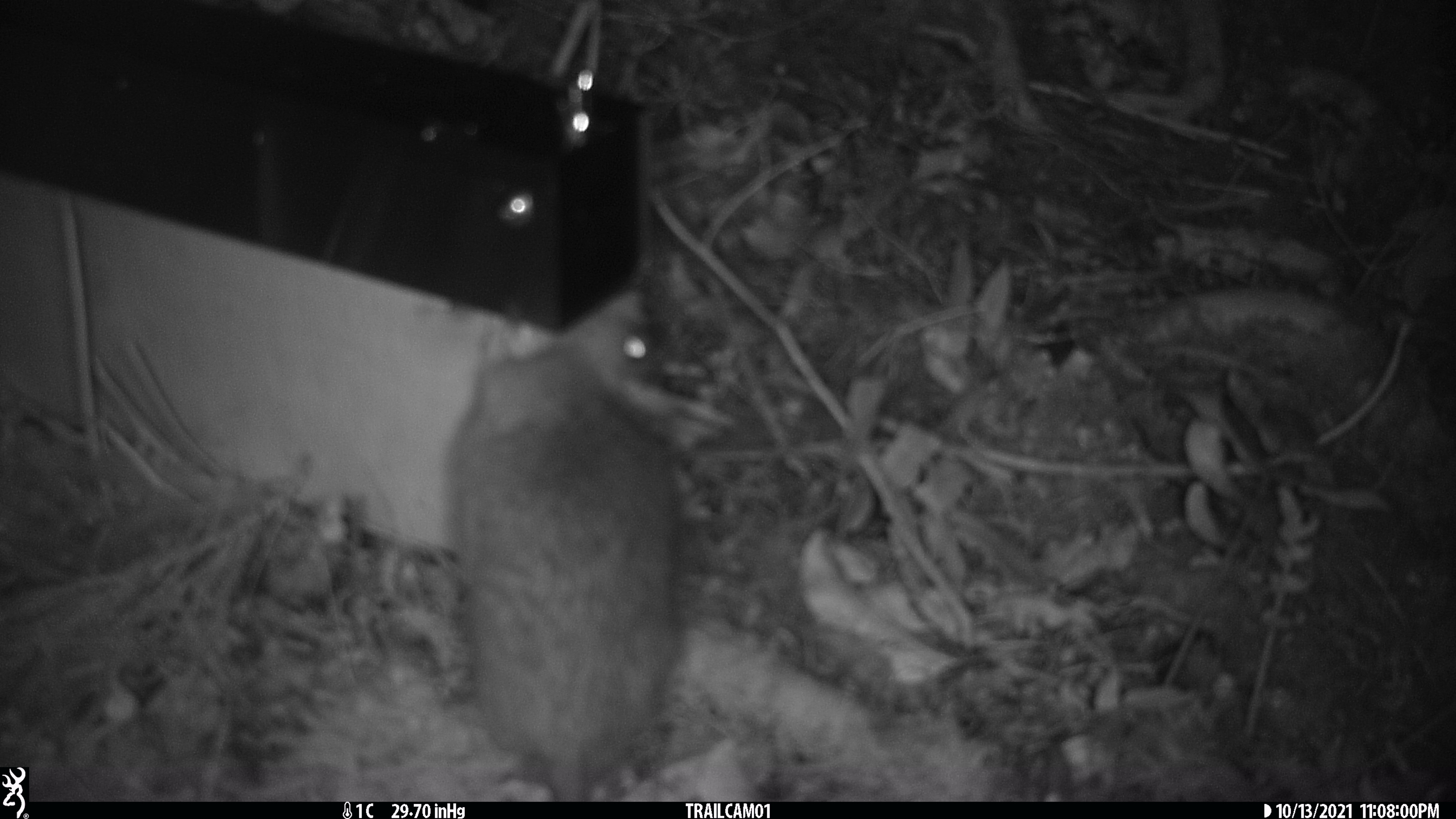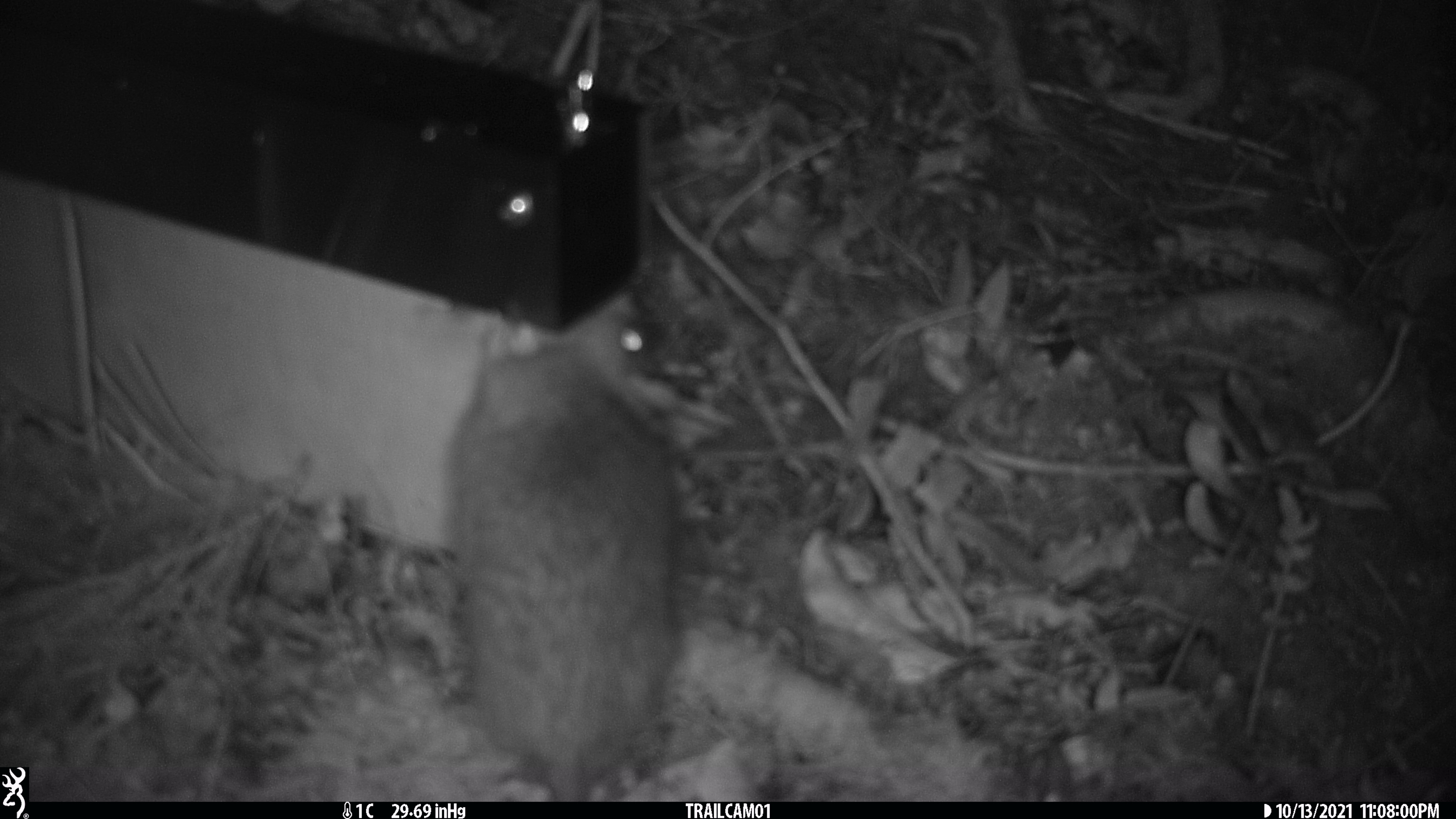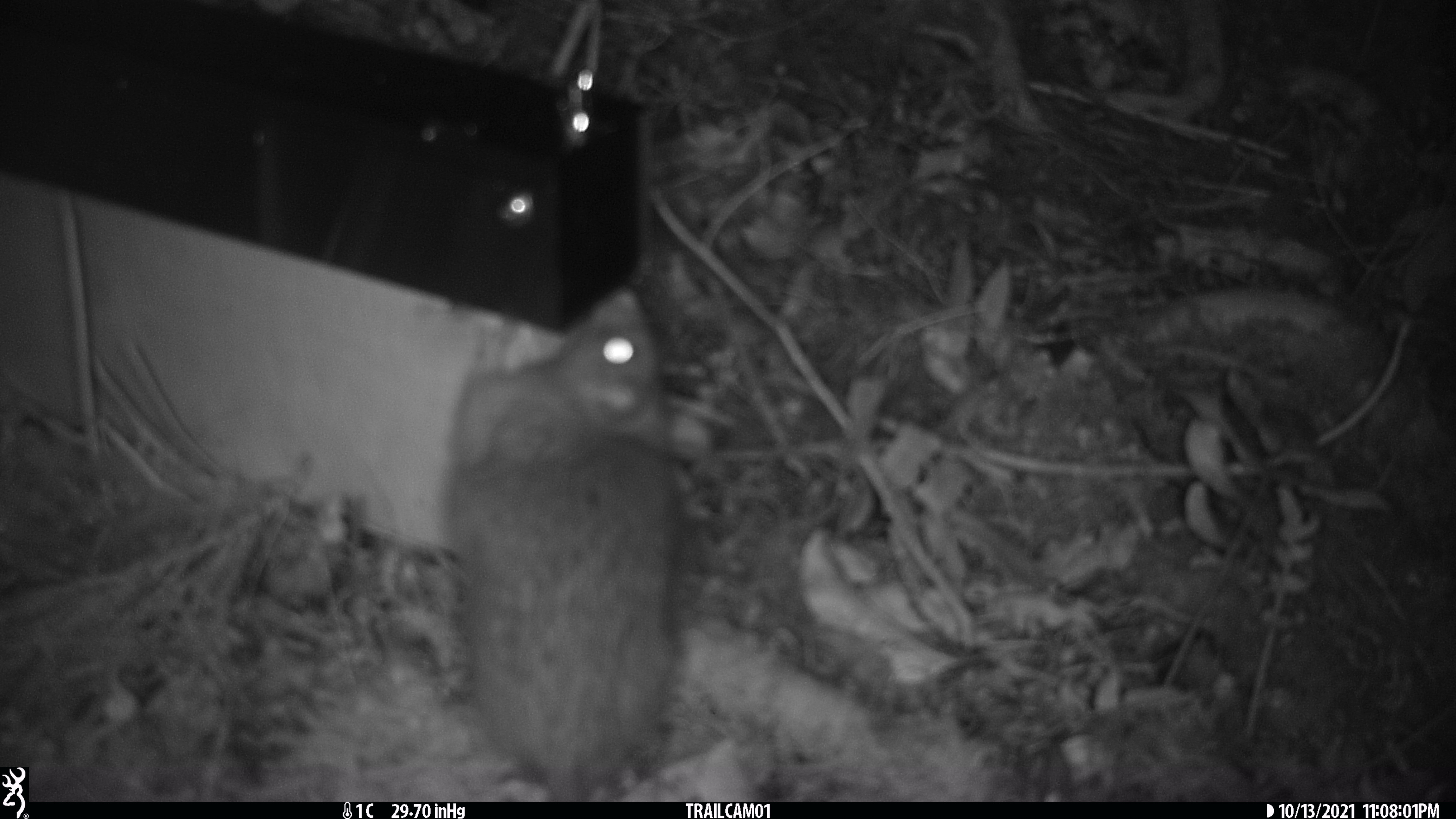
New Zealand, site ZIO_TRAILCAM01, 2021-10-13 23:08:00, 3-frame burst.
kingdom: Animalia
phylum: Chordata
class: Mammalia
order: Rodentia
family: Muridae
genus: Rattus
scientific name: Rattus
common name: rat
Rat (Rattus).